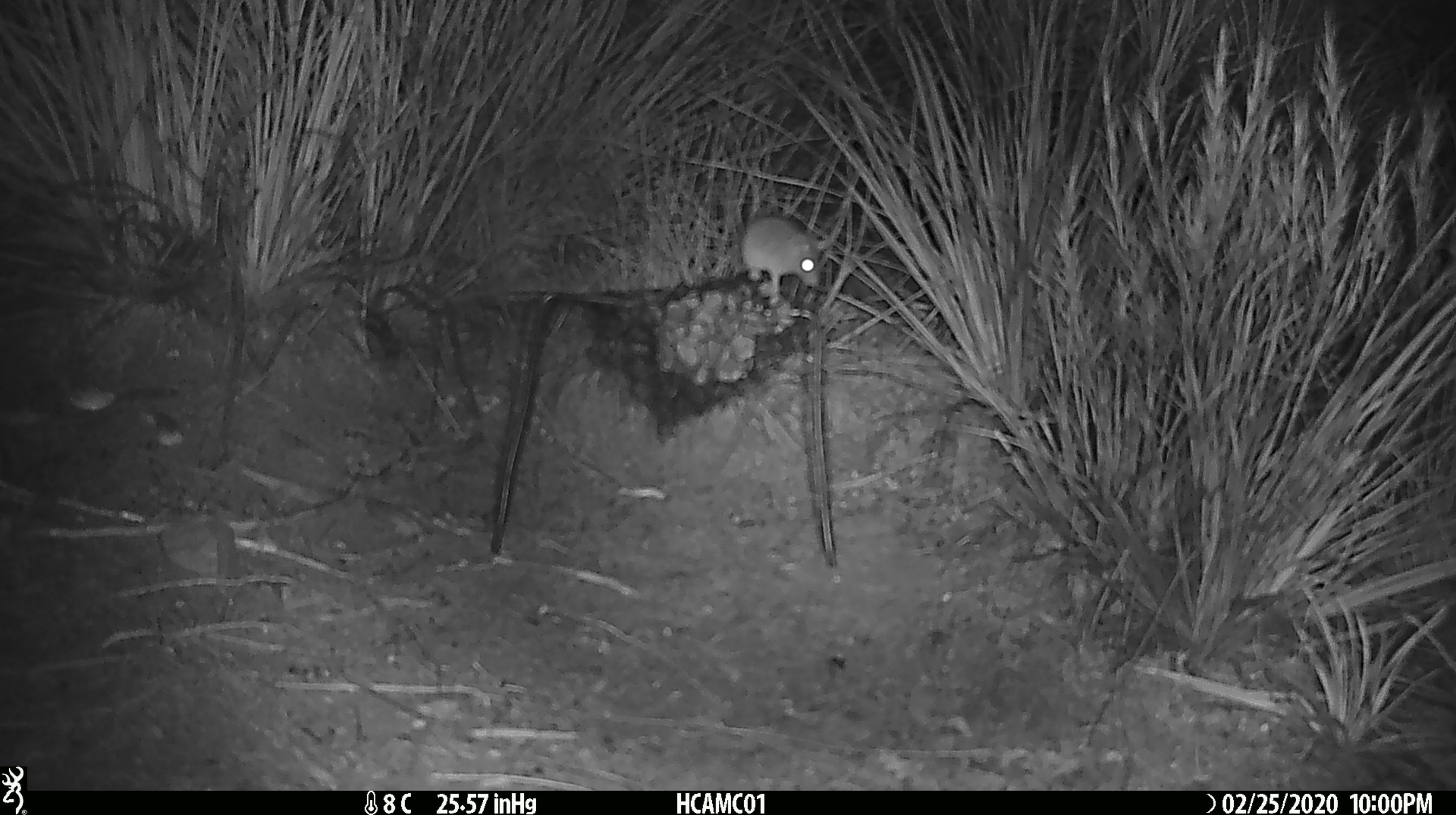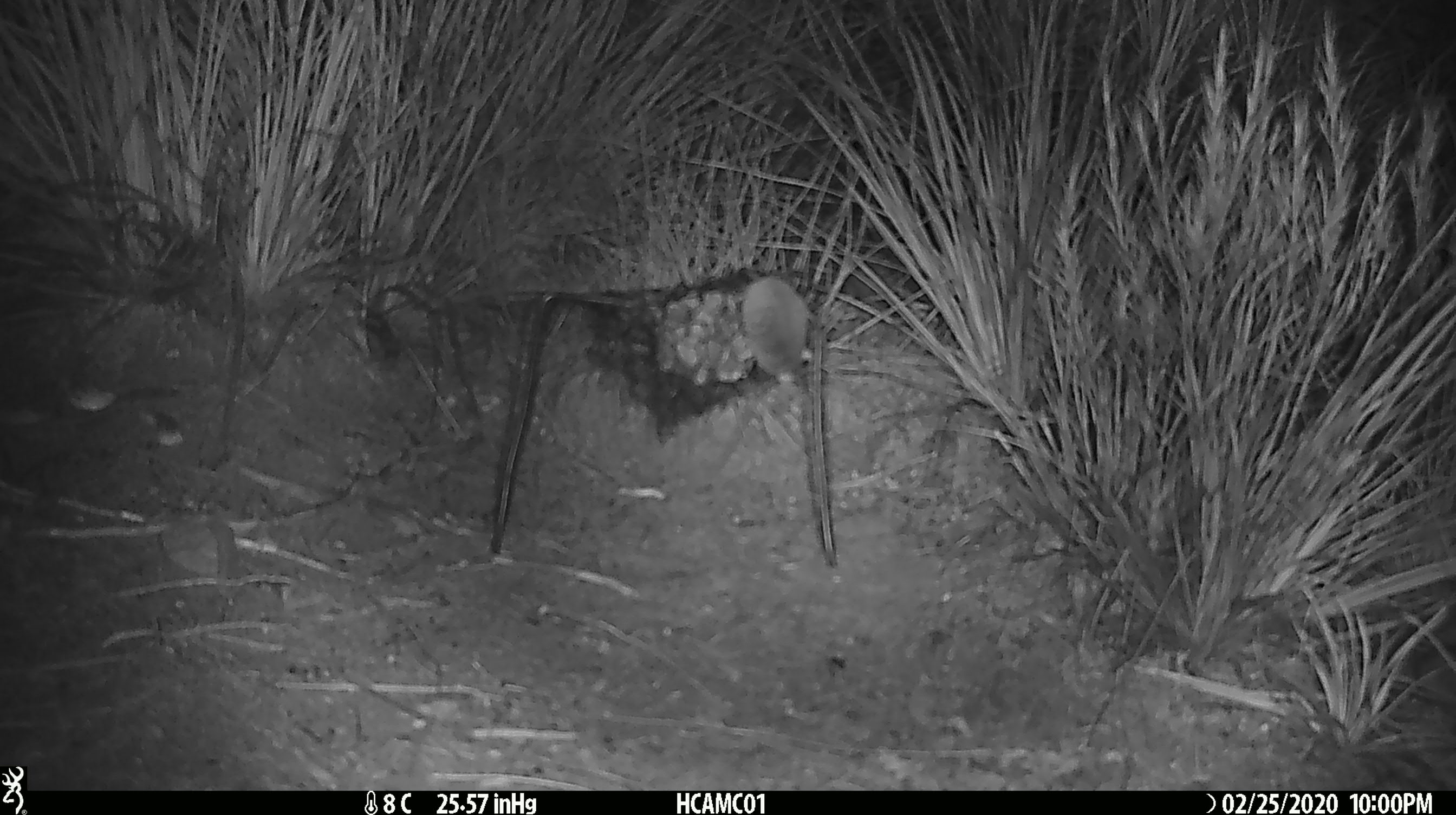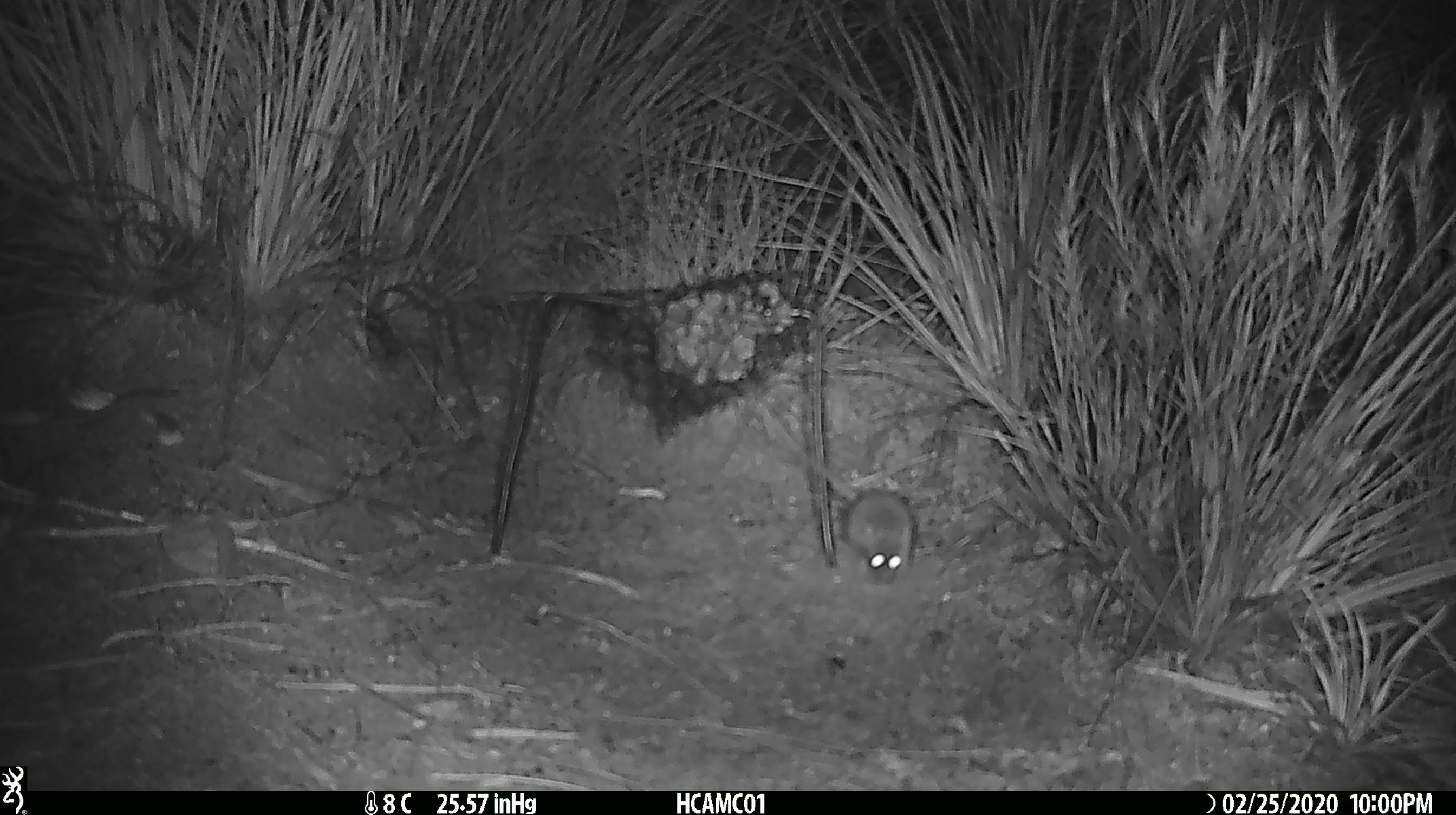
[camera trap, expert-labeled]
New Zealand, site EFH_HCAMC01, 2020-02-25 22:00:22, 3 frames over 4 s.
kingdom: Animalia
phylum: Chordata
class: Mammalia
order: Rodentia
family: Muridae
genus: Mus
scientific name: Mus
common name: mouse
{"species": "mouse (Mus)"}